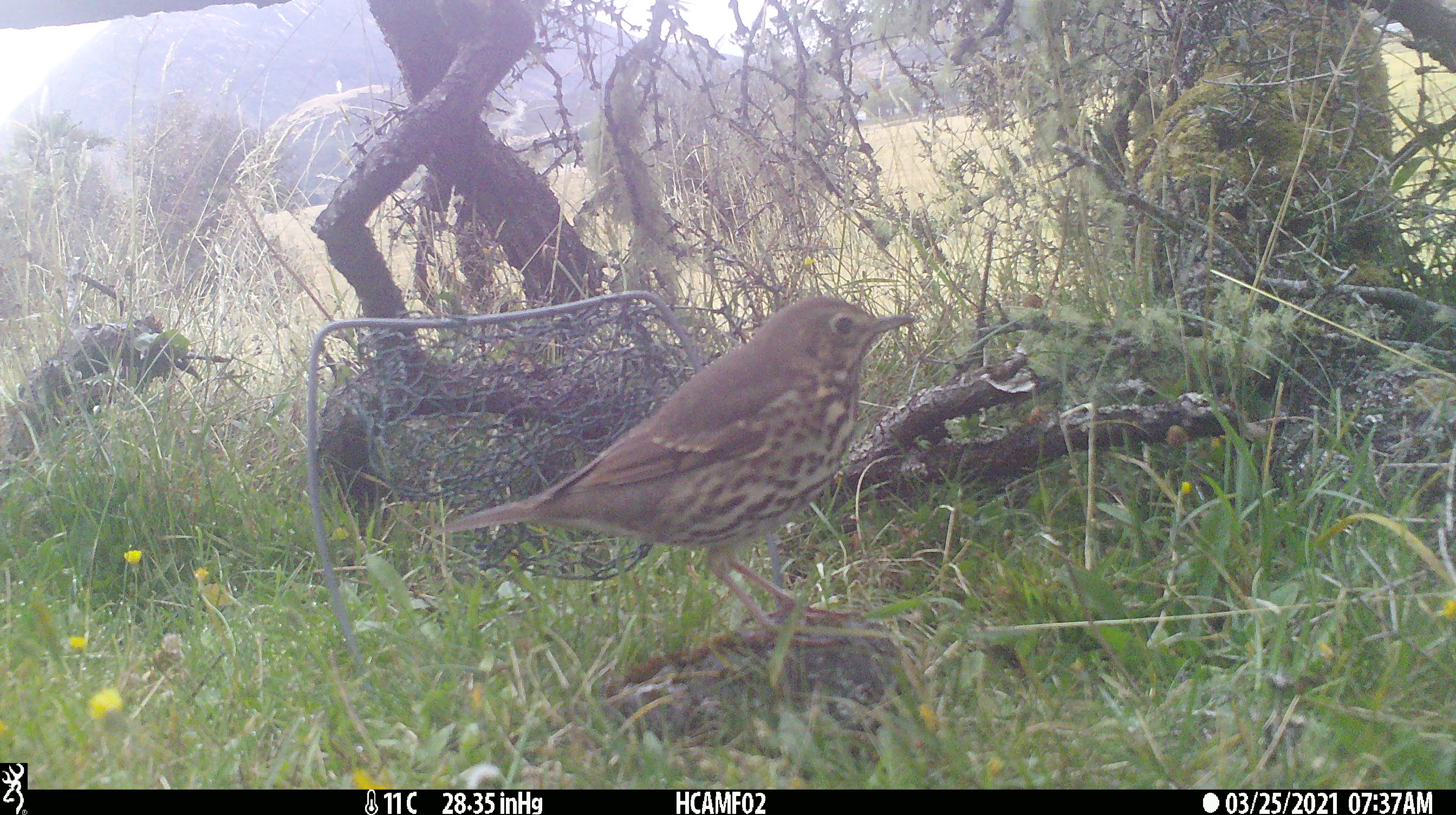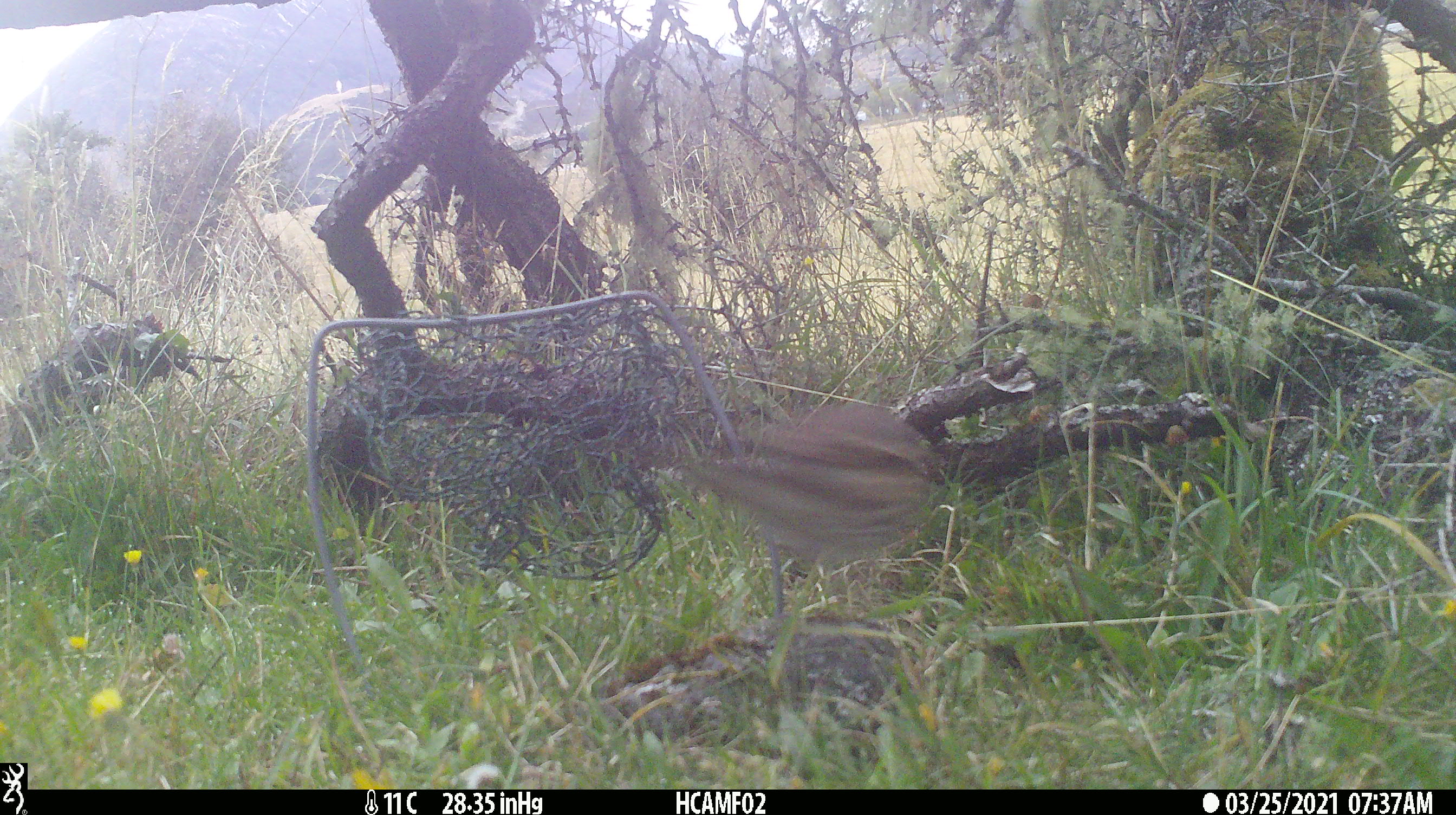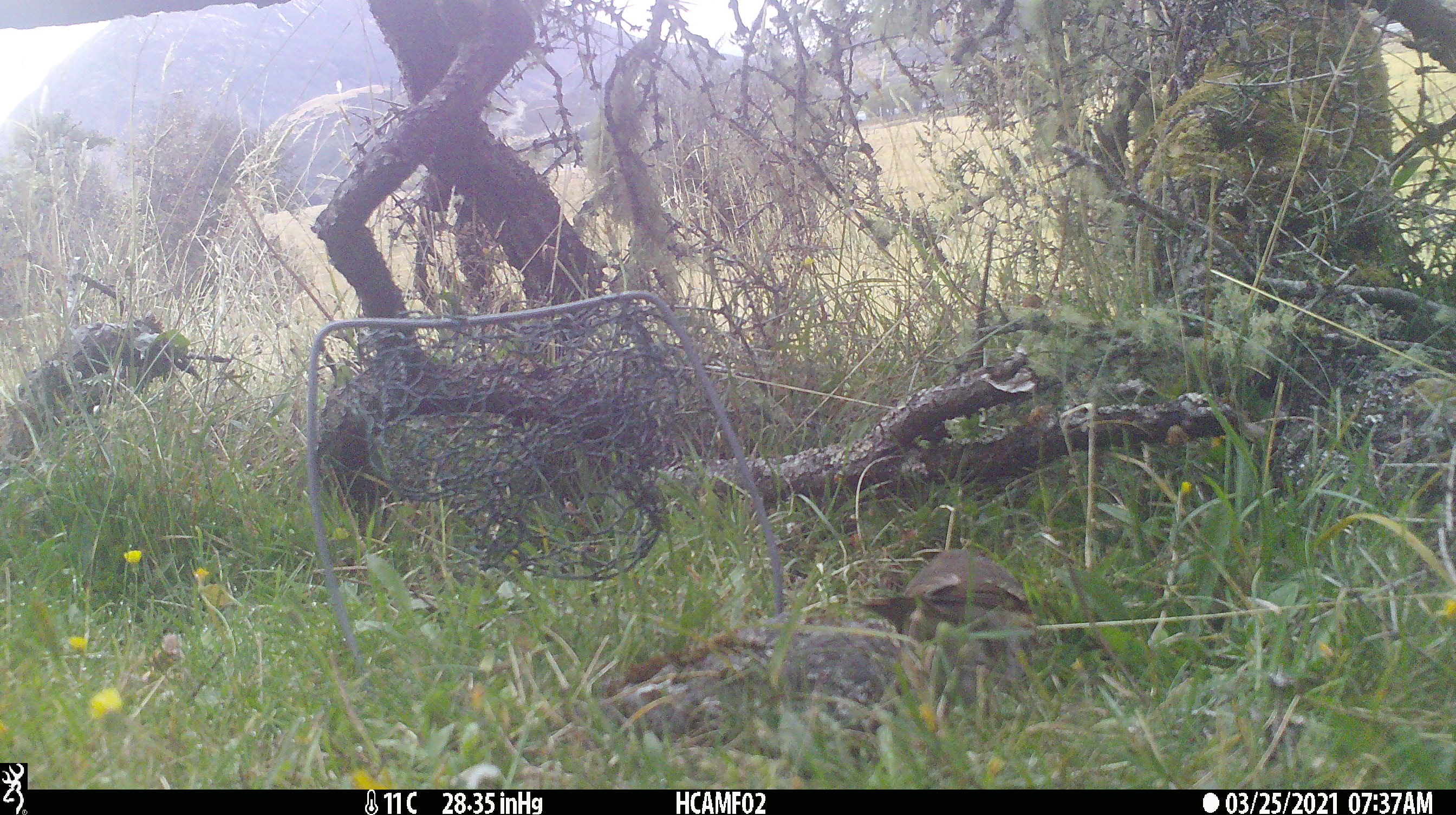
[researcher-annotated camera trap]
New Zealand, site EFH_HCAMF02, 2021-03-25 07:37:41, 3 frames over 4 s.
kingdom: Animalia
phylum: Chordata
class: Aves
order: Passeriformes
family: Turdidae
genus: Turdus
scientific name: Turdus philomelos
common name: song thrush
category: thrush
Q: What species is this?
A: Thrush (song thrush) (Turdus philomelos).